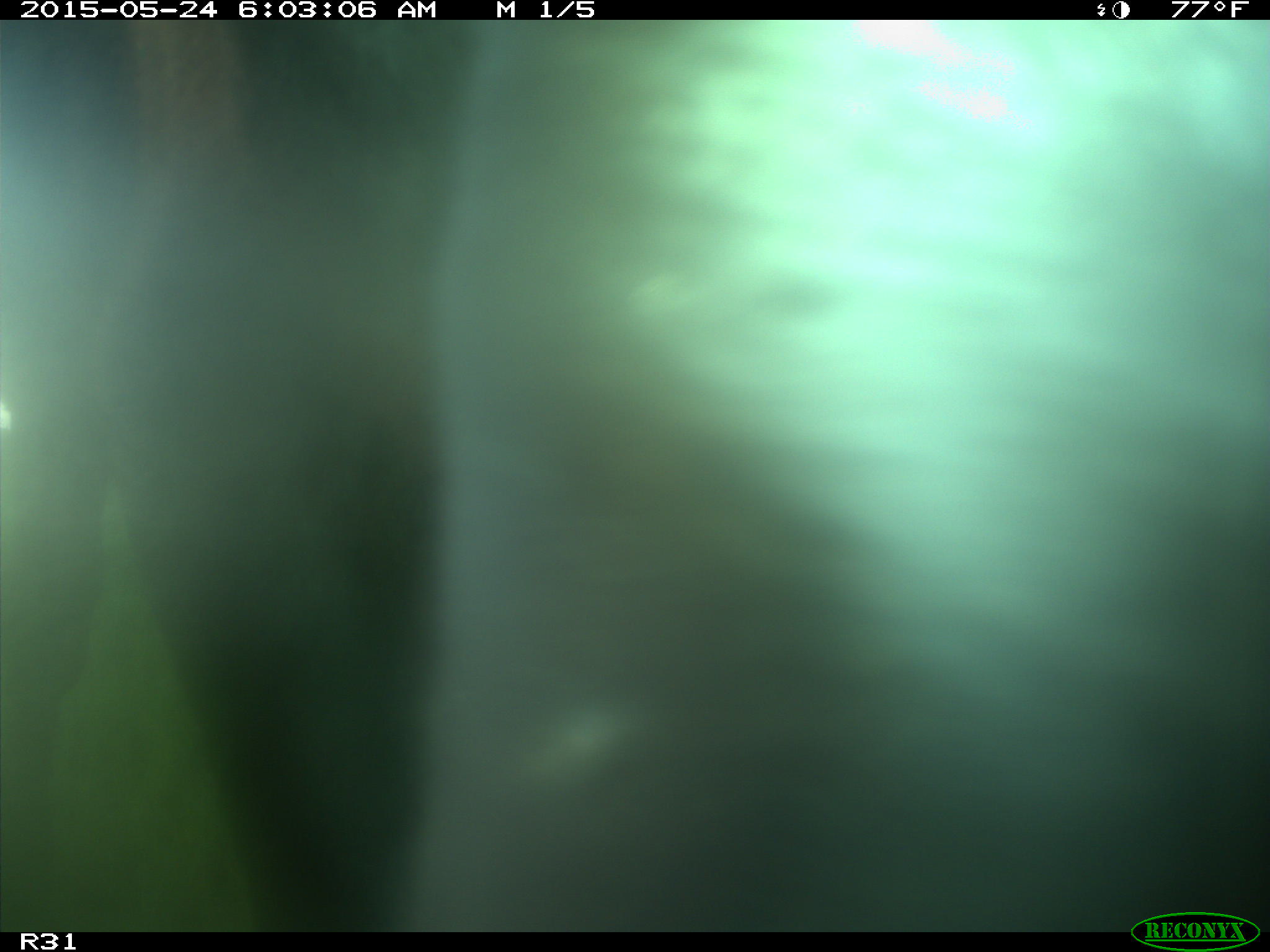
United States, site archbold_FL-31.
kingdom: Animalia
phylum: Chordata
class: Mammalia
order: Artiodactyla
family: Bovidae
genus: Bos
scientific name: Bos taurus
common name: domestic cow